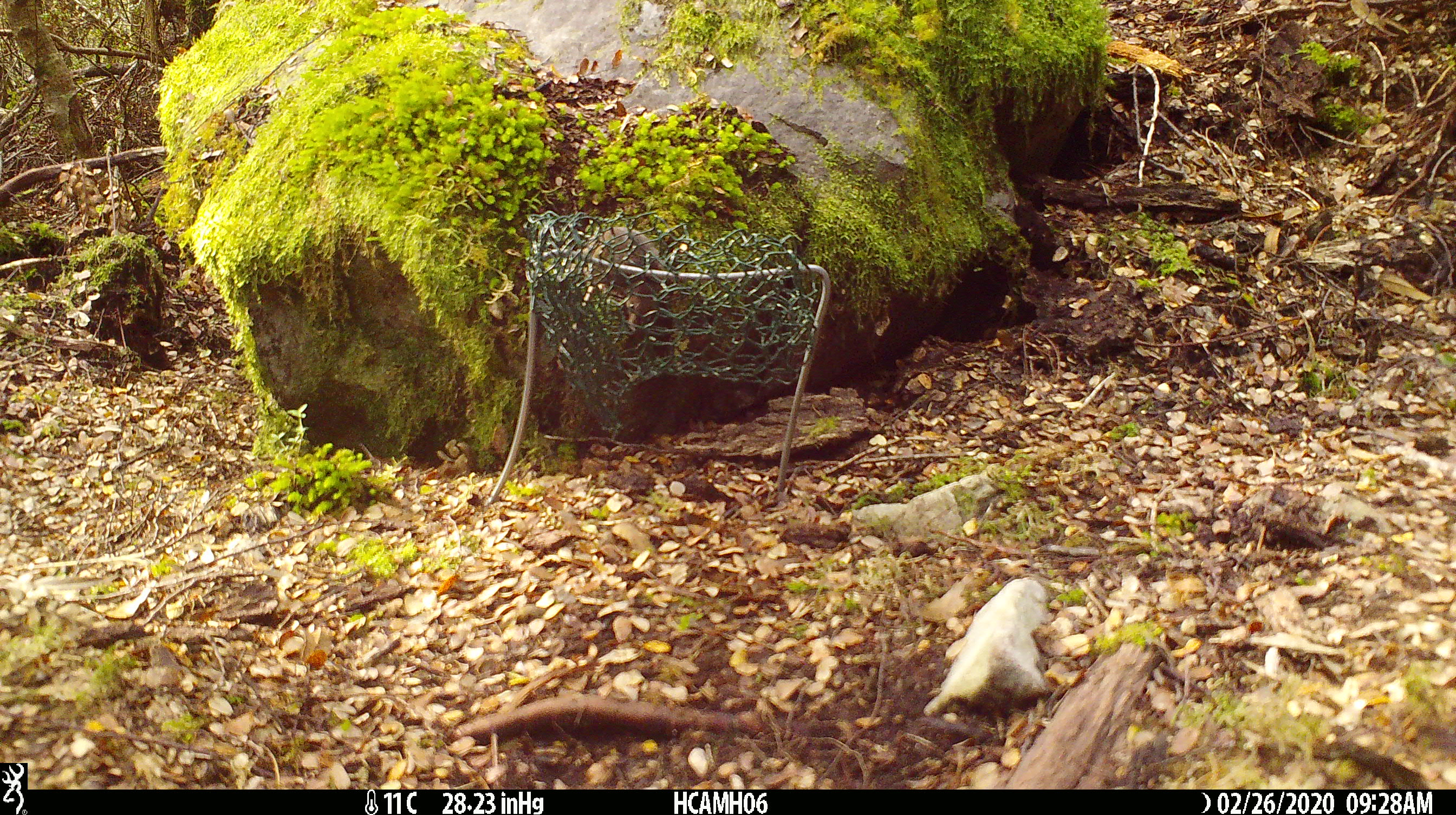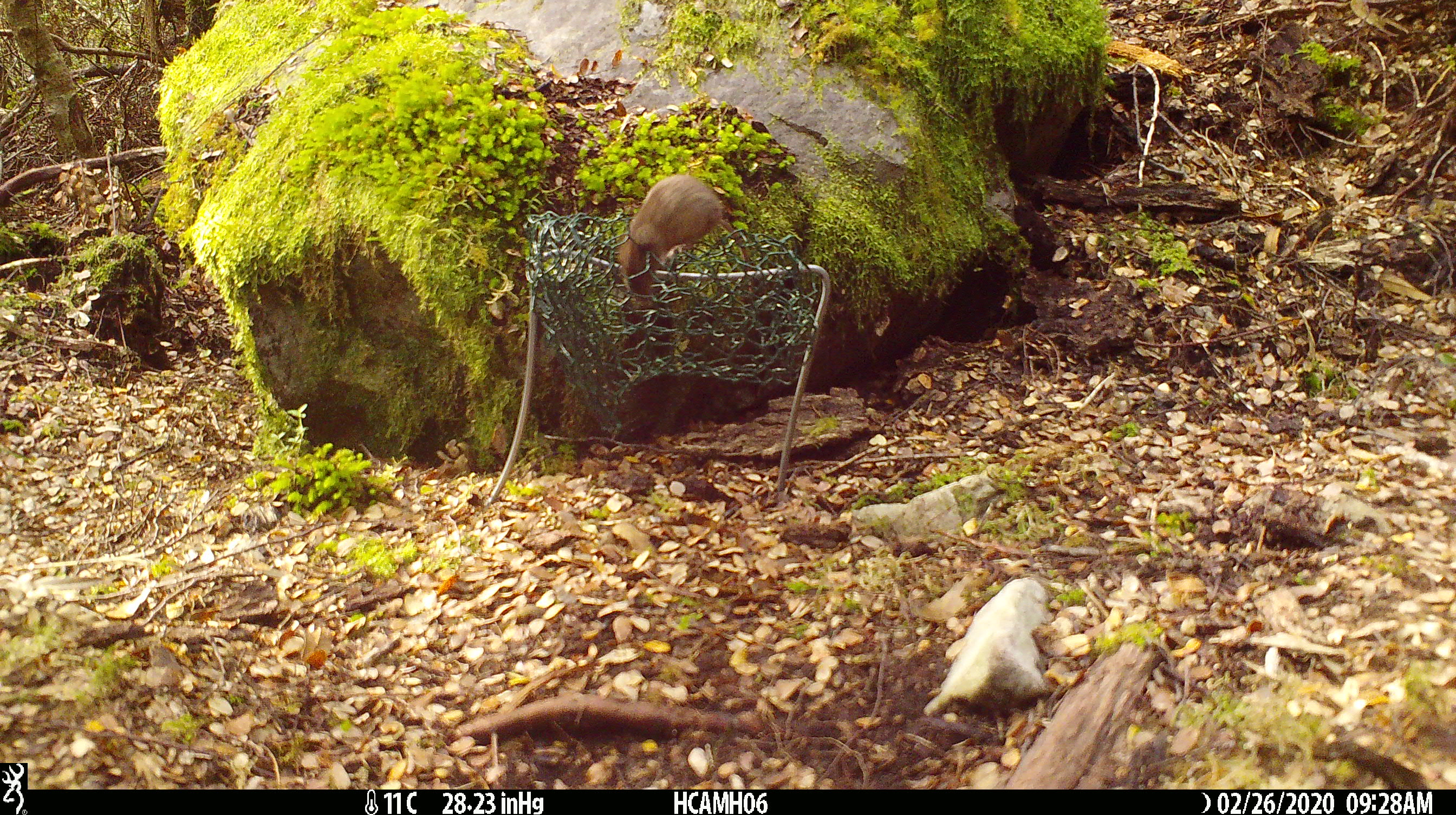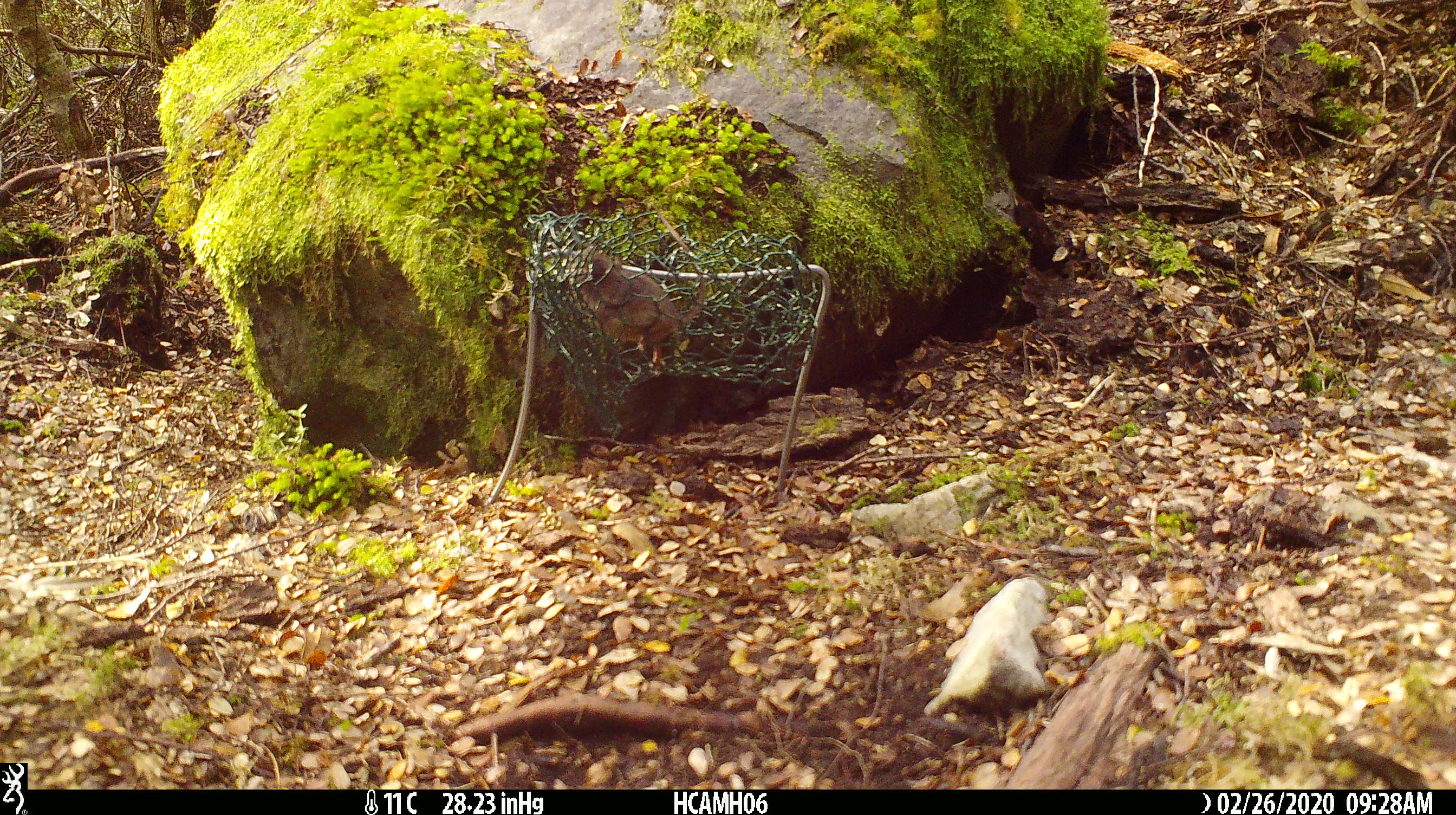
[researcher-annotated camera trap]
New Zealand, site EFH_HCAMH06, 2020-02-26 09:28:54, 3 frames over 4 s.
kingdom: Animalia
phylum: Chordata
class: Mammalia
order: Rodentia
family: Muridae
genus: Mus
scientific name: Mus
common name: mouse